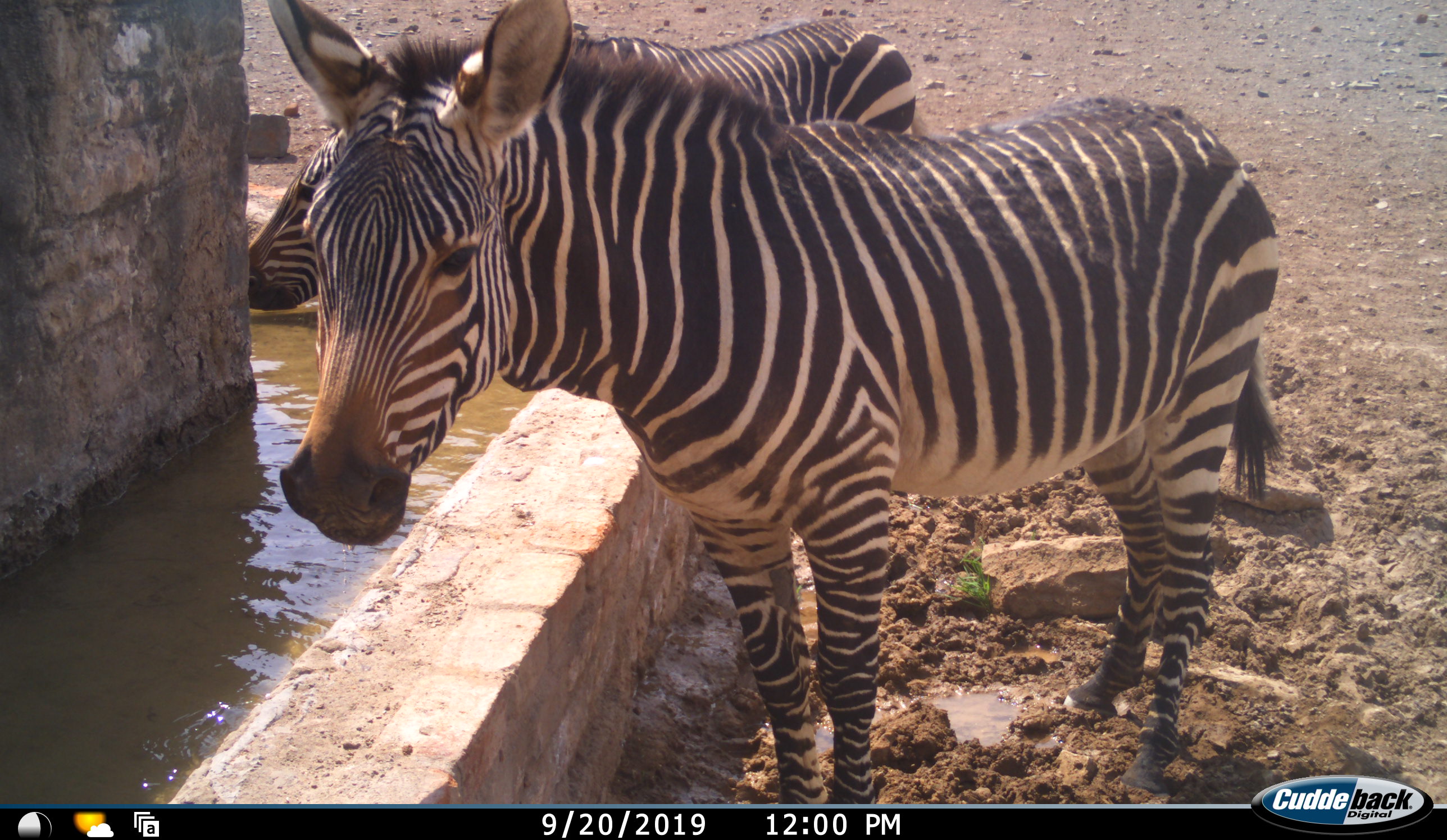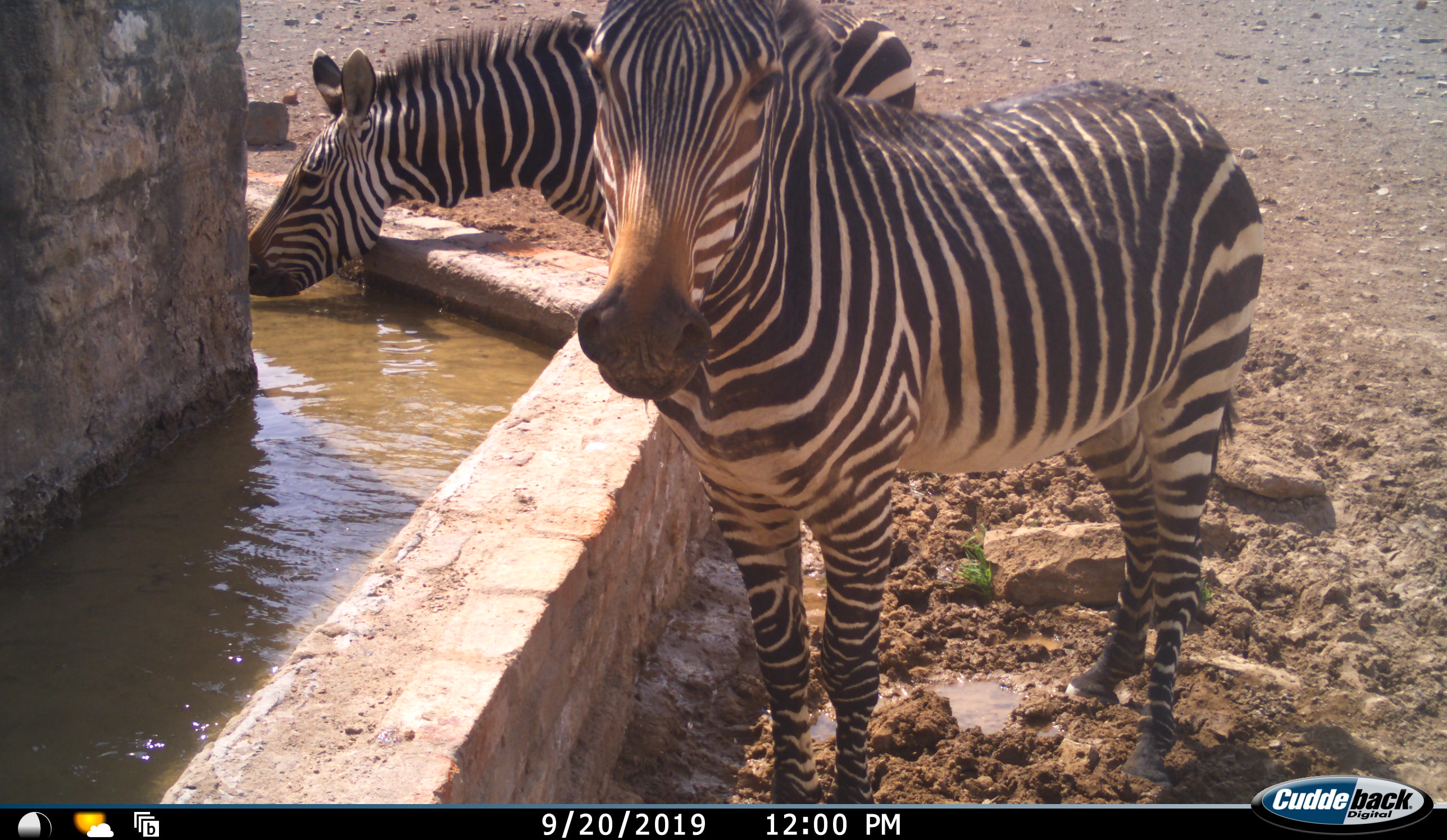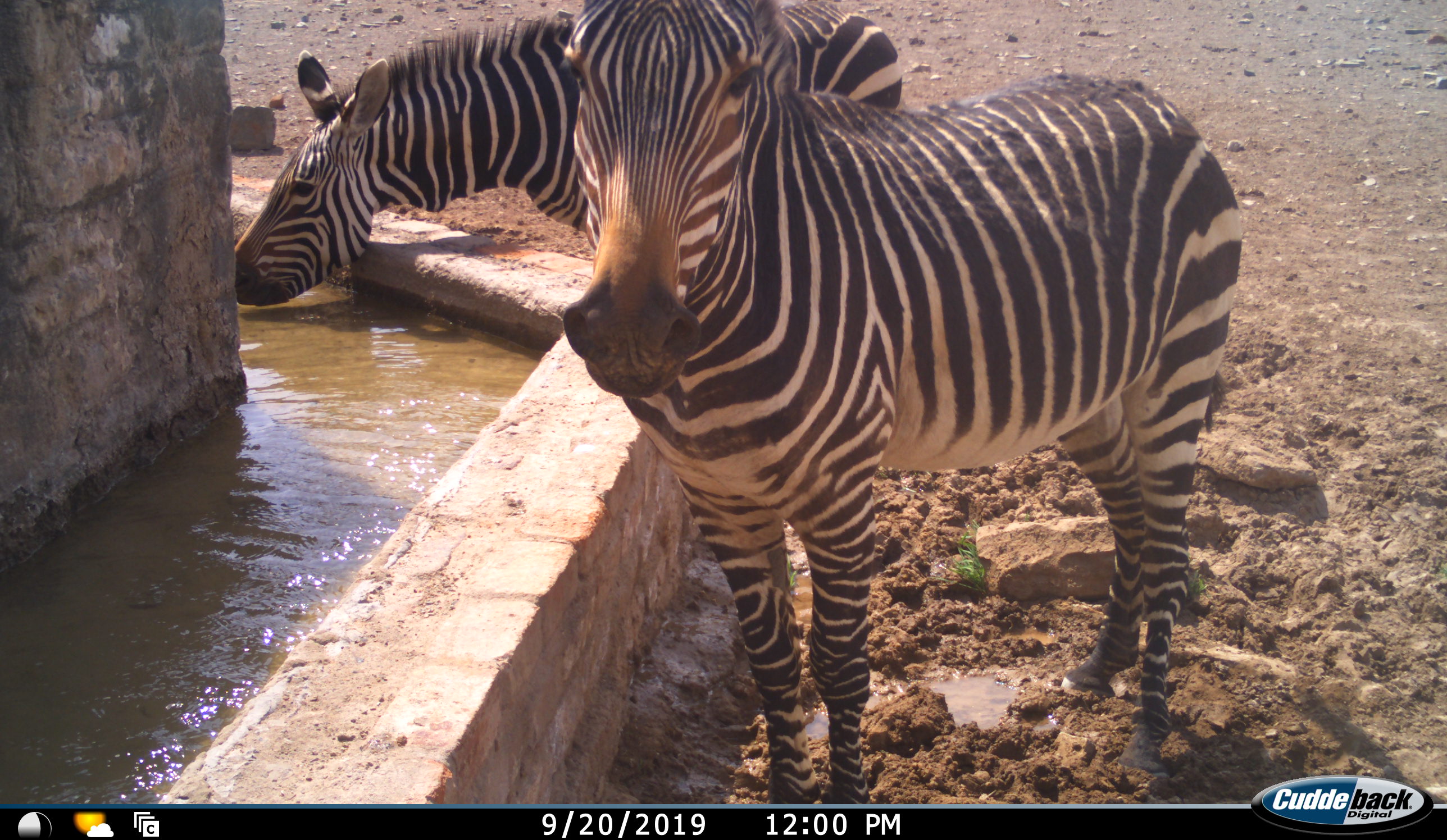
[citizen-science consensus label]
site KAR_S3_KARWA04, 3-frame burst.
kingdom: Animalia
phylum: Chordata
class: Mammalia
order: Perissodactyla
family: Equidae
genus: Equus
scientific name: Equus zebra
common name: mountain zebra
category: zebramountain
Zebramountain (mountain zebra) (Equus zebra), count 2. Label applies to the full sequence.